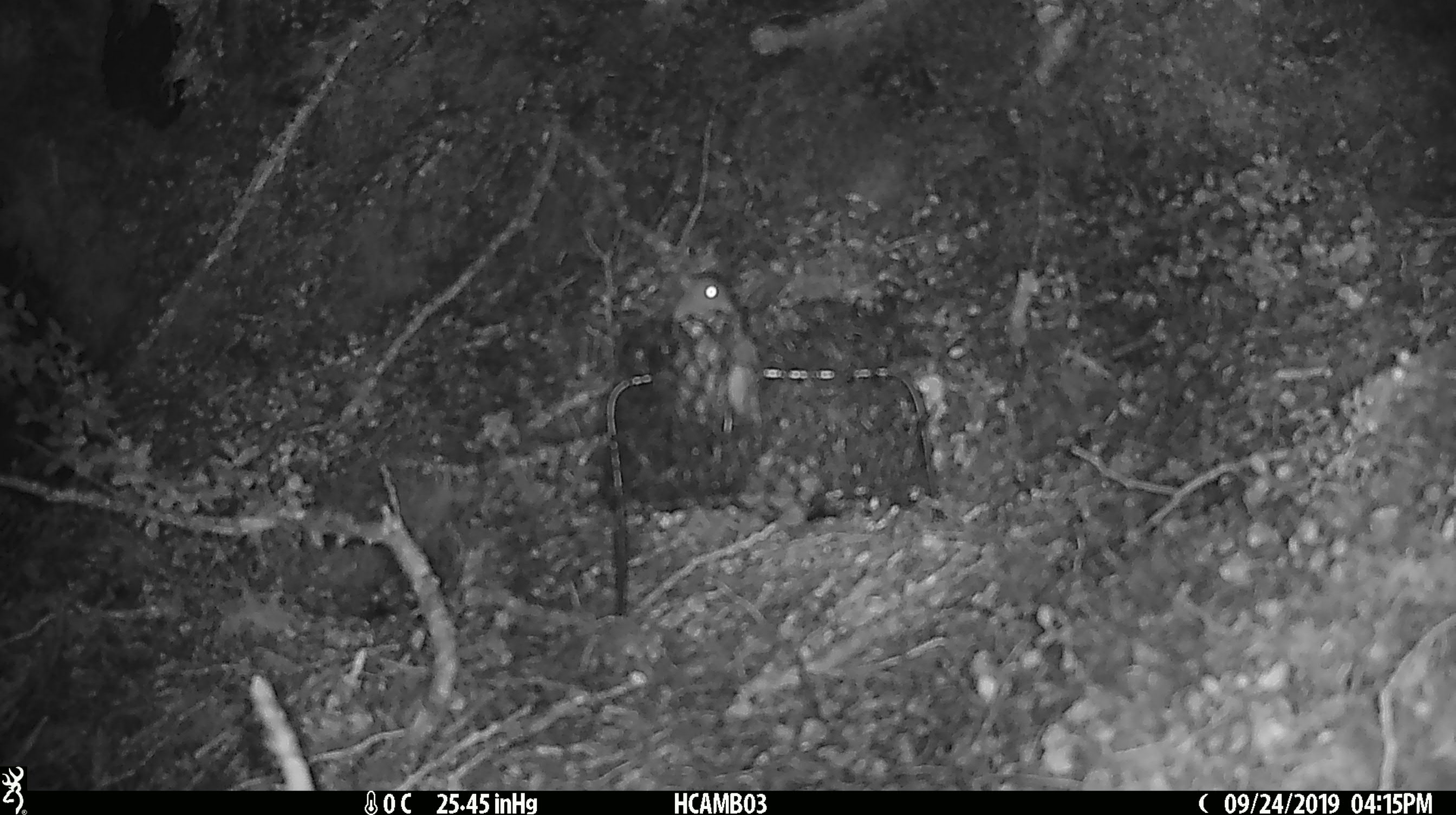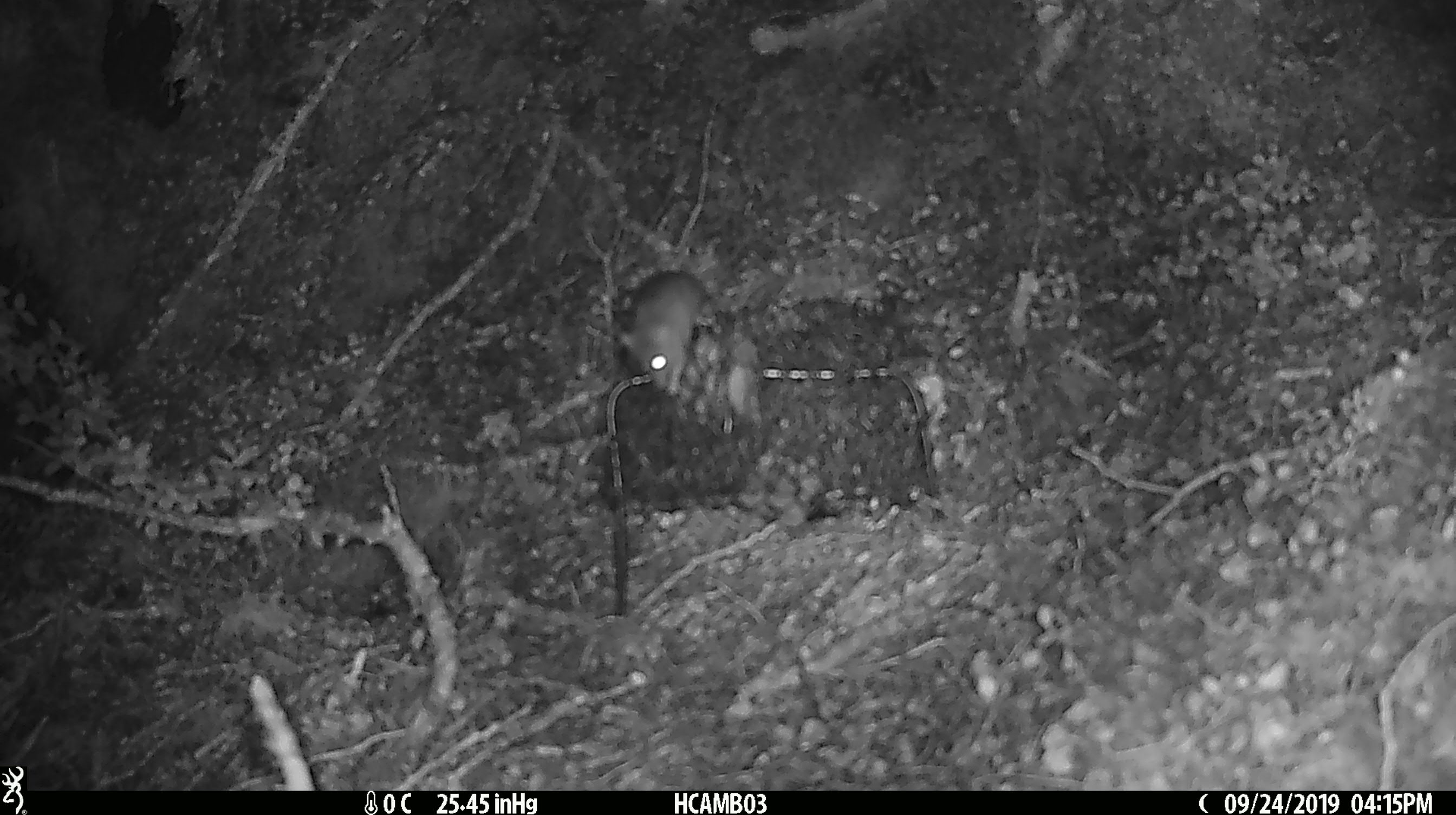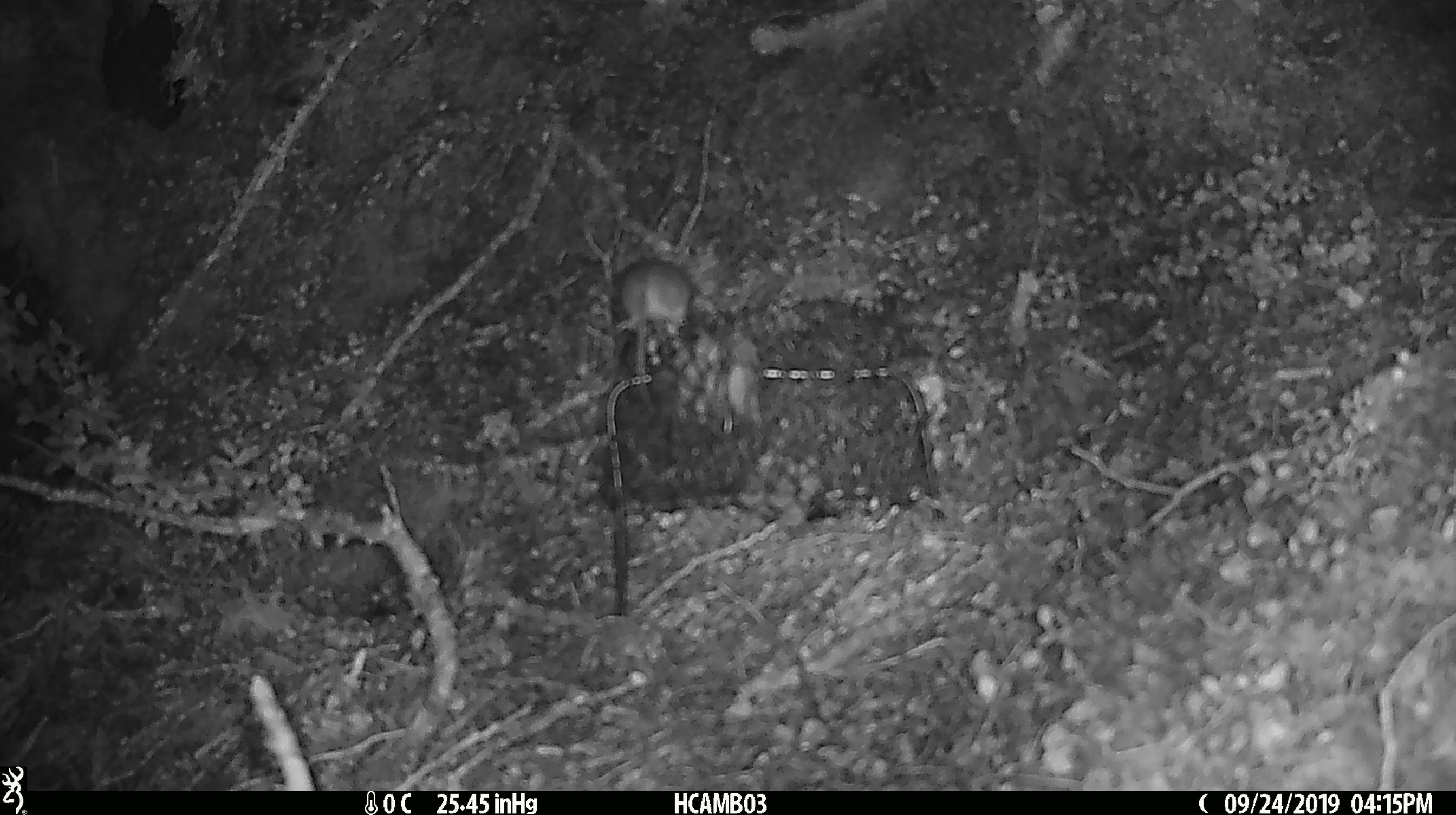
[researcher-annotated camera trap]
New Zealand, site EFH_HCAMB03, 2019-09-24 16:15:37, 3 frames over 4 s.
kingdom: Animalia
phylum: Chordata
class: Mammalia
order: Rodentia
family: Muridae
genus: Mus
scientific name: Mus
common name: mouse